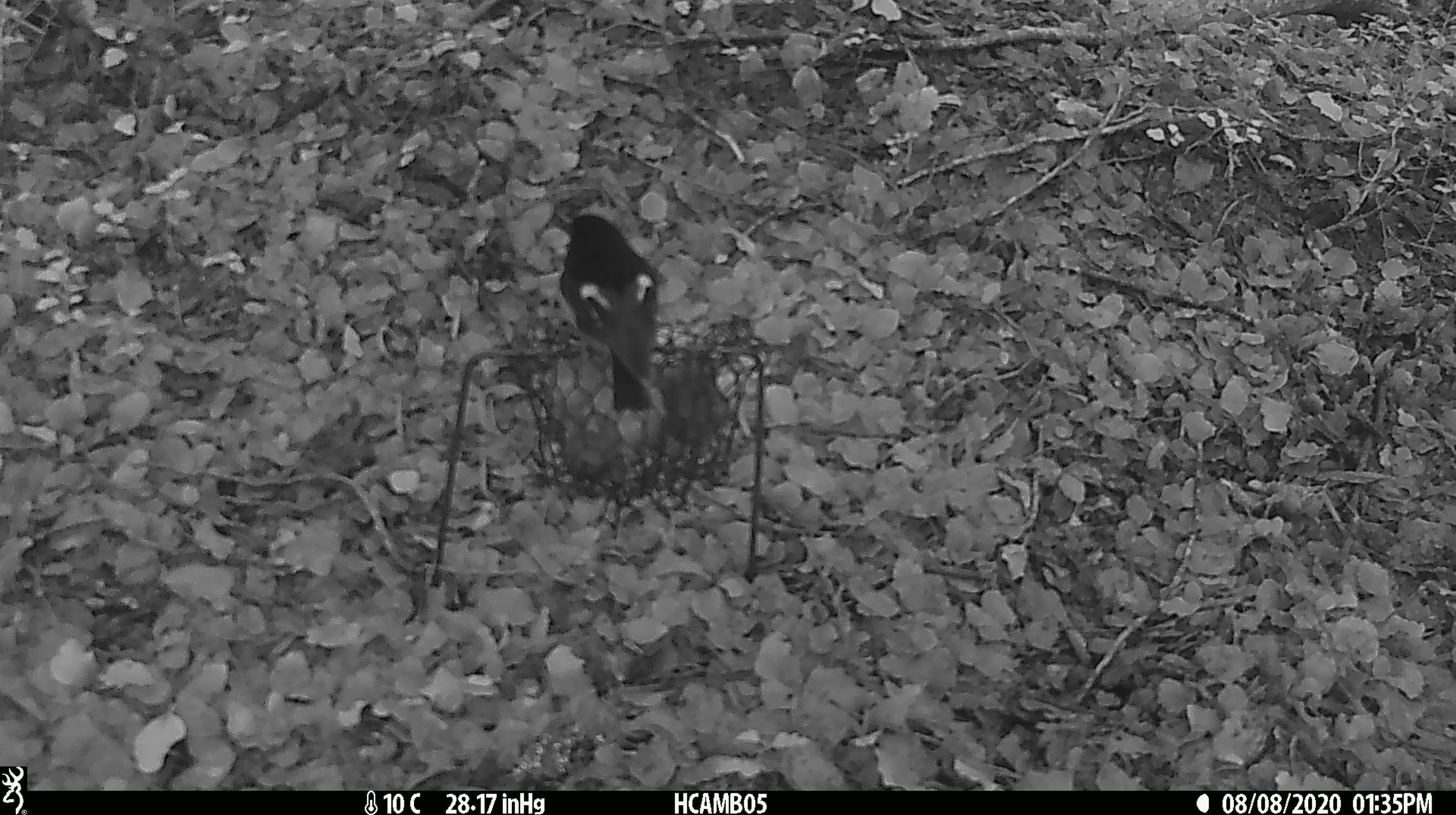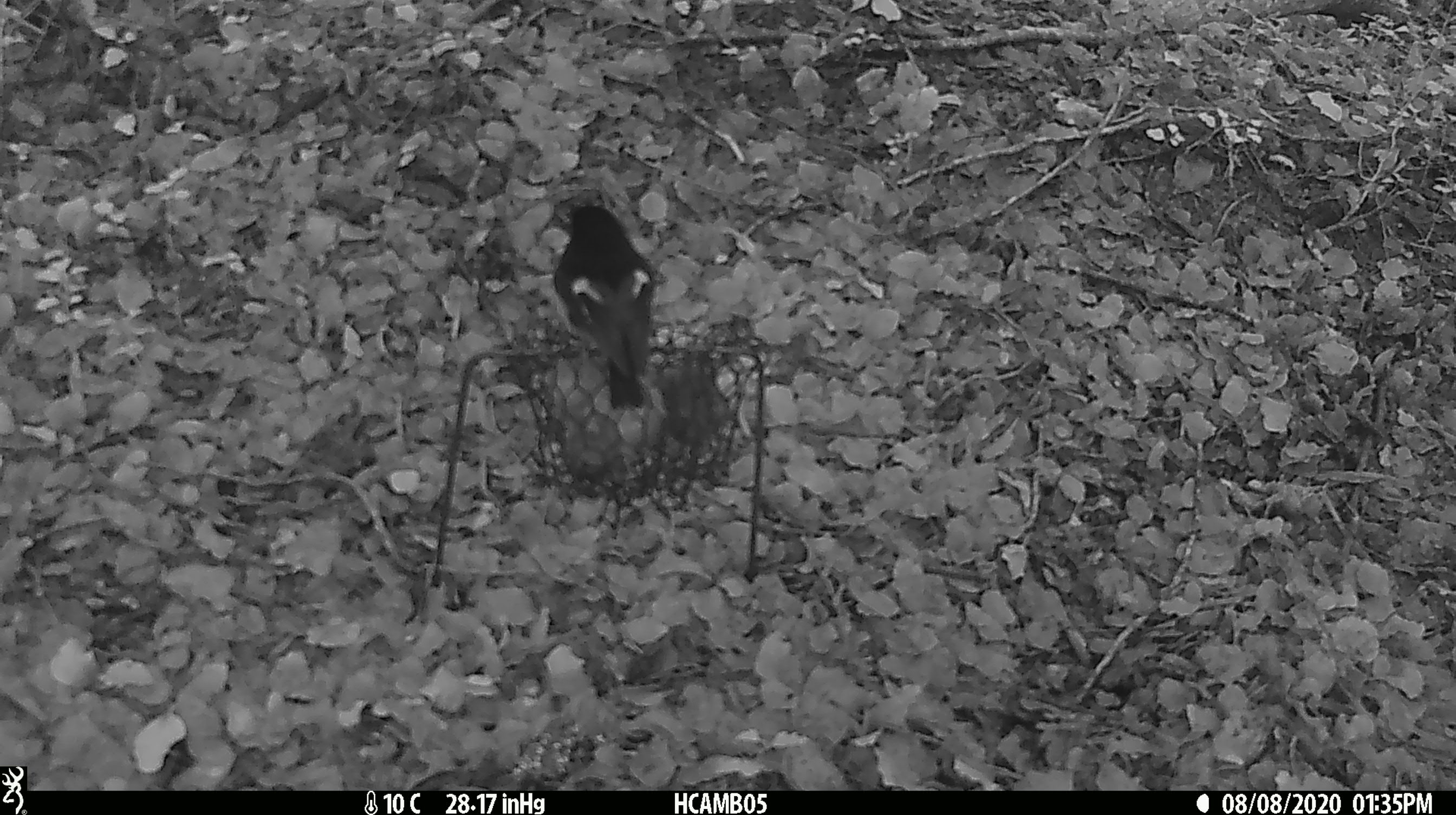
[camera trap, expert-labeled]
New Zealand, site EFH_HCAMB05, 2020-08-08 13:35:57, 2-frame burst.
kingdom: Animalia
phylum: Chordata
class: Aves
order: Passeriformes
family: Petroicidae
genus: Petroica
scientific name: Petroica macrocephala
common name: tomtit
Tomtit (Petroica macrocephala).